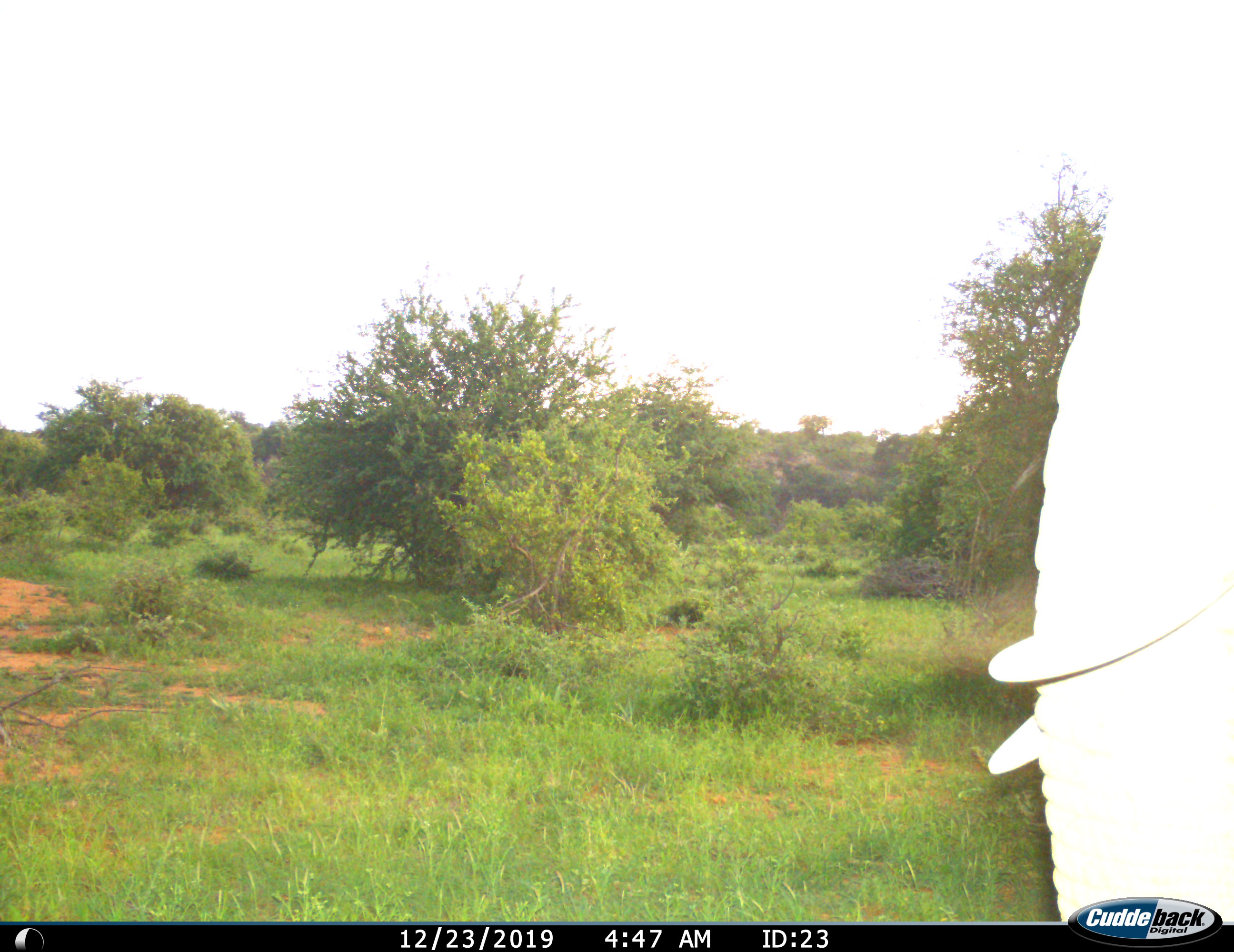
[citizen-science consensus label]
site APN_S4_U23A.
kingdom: Animalia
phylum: Chordata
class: Mammalia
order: Proboscidea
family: Elephantidae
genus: Loxodonta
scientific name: Loxodonta africana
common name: african bush elephant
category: elephant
Elephant (african bush elephant) (Loxodonta africana), count 1. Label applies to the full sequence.